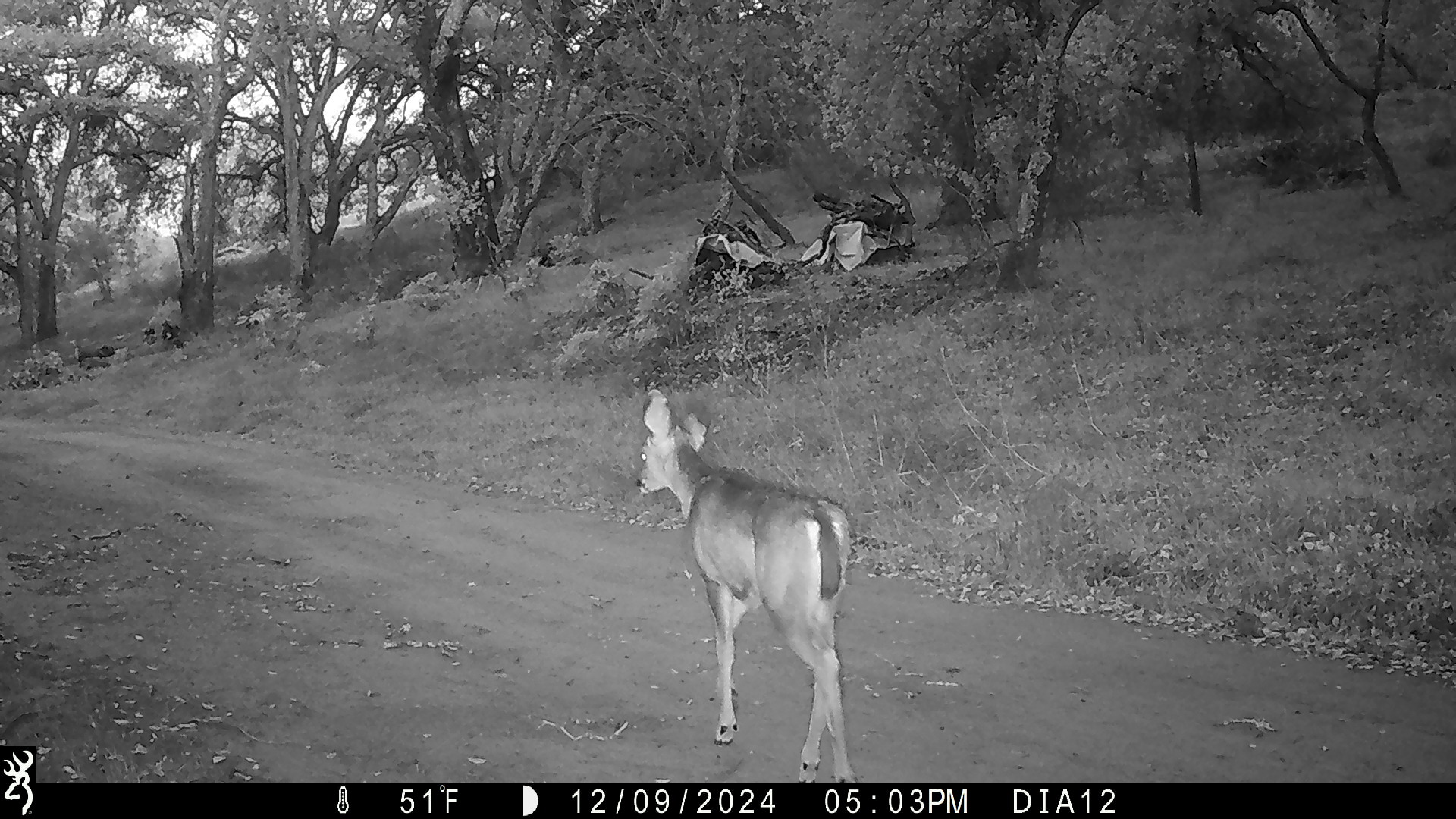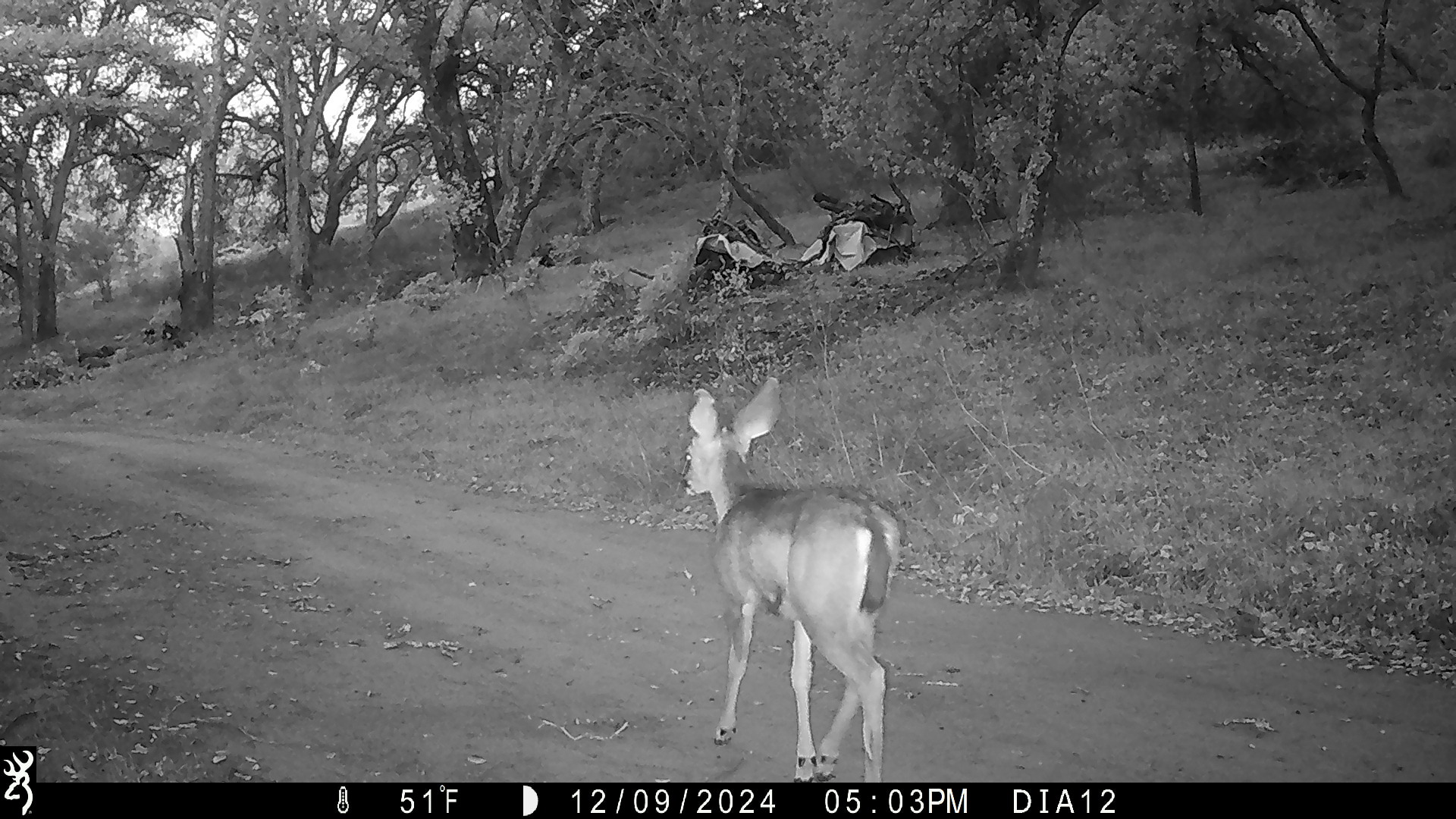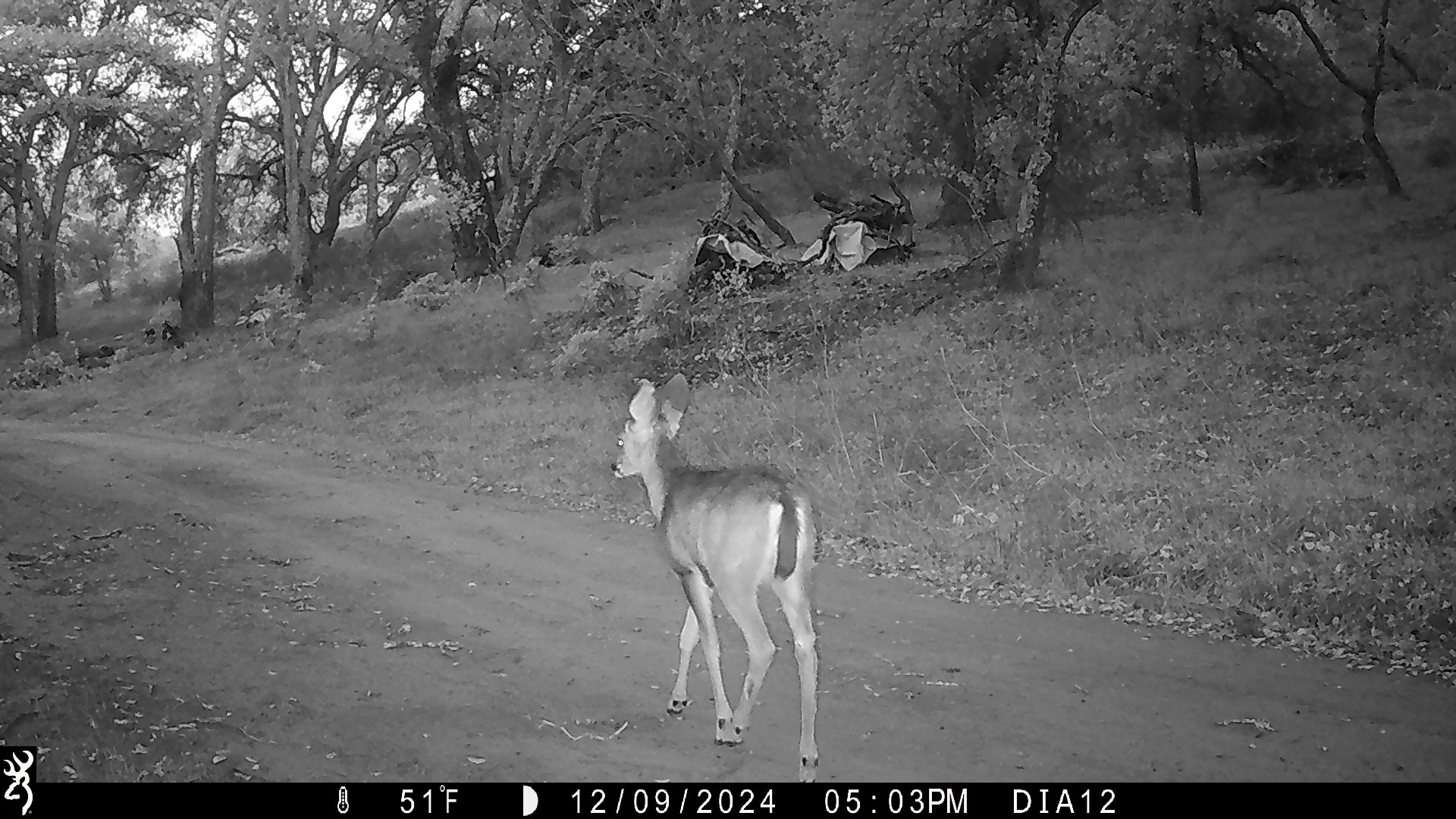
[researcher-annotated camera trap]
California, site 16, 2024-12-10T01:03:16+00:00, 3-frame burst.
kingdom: Animalia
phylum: Chordata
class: Mammalia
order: Artiodactyla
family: Cervidae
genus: Odocoileus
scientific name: Odocoileus hemionus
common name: mule deer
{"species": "mule deer (Odocoileus hemionus)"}